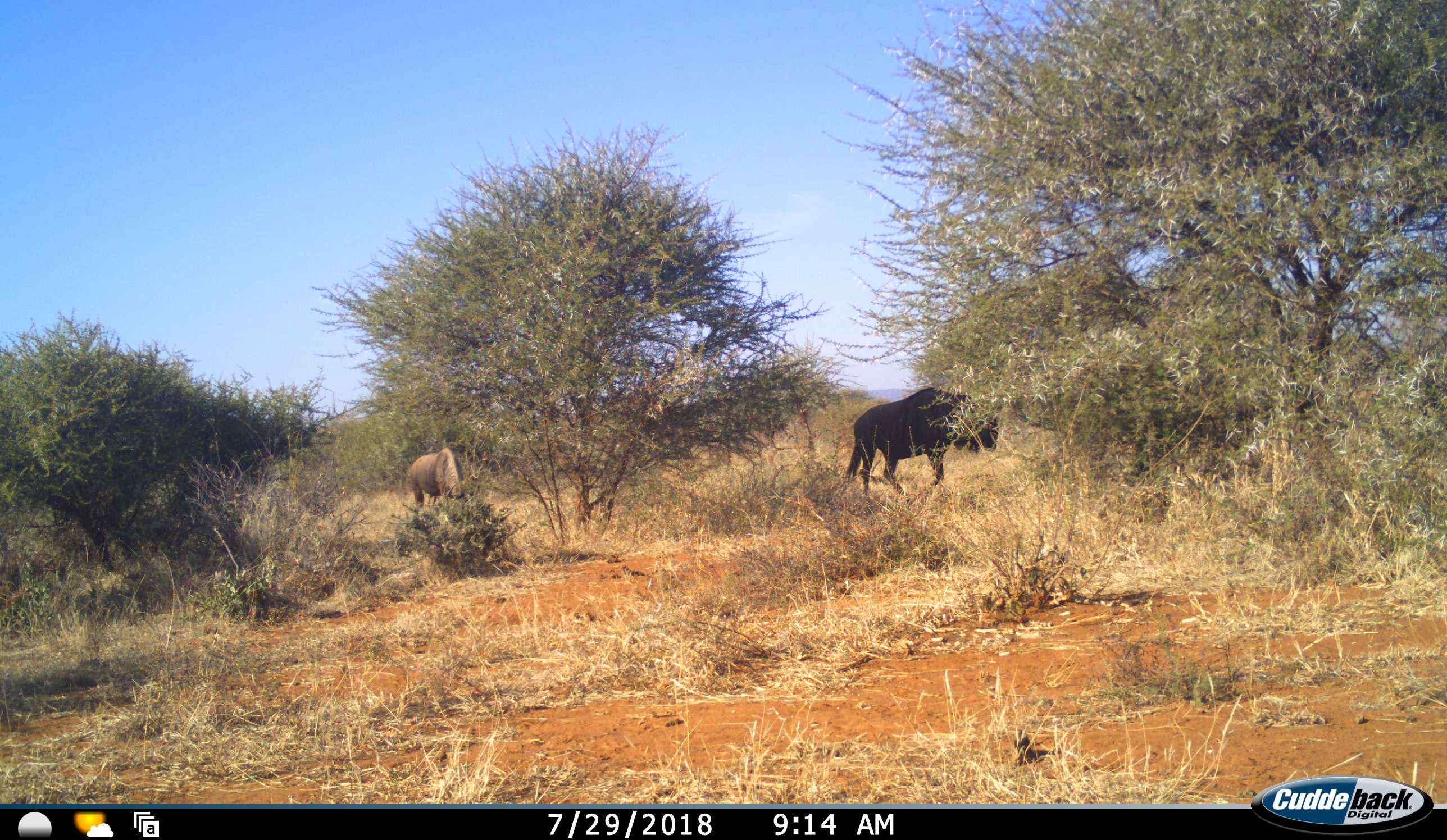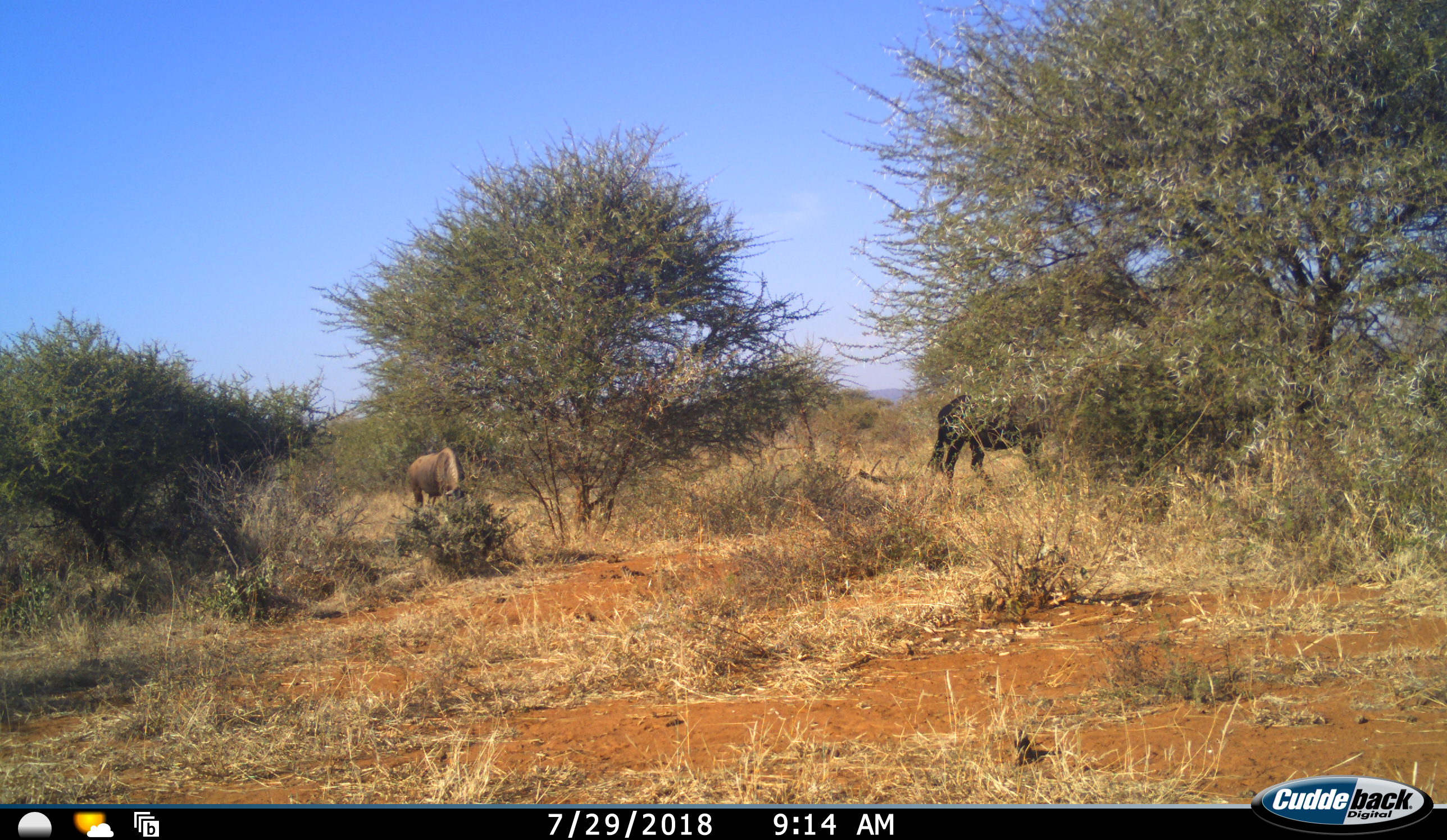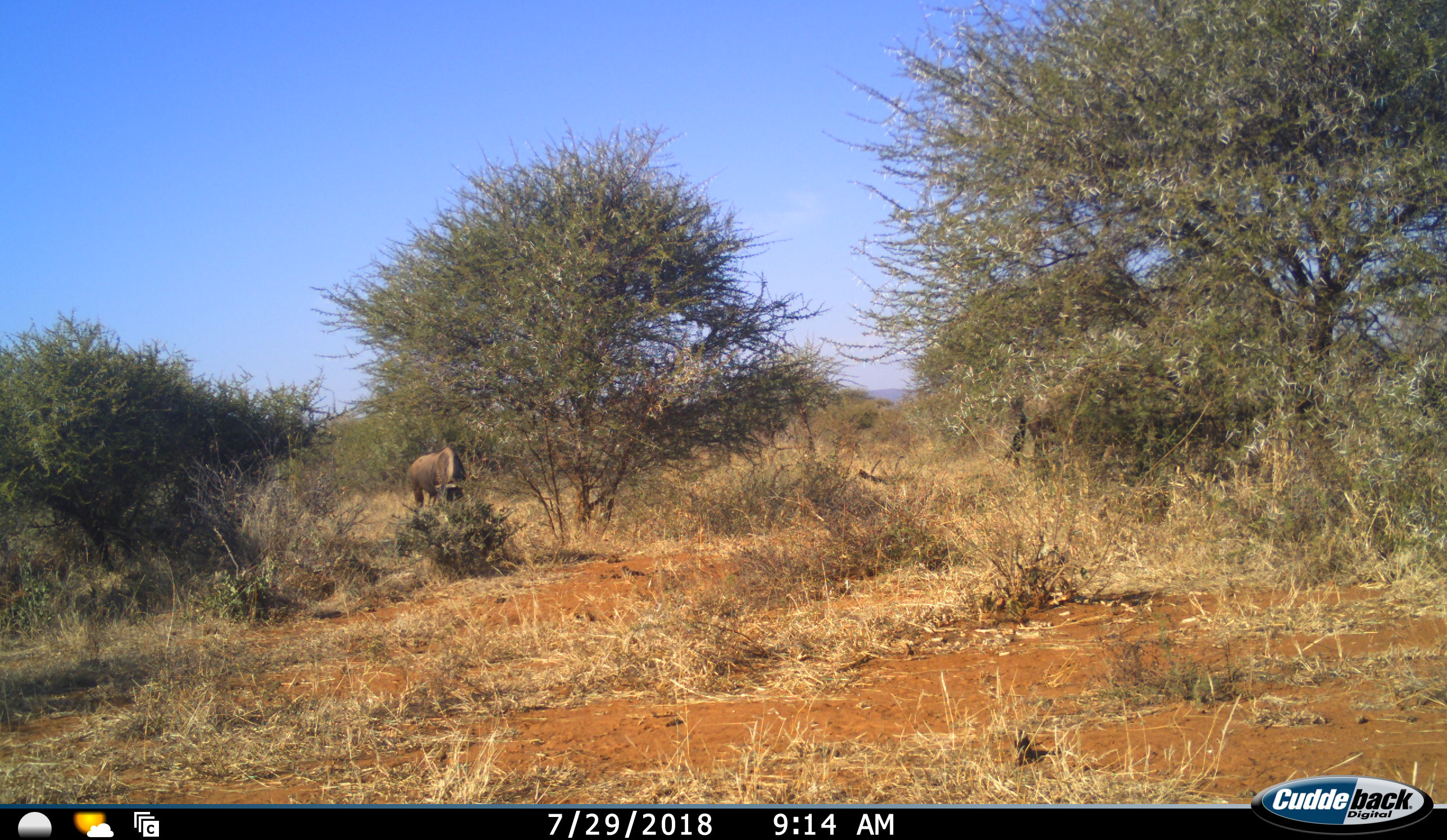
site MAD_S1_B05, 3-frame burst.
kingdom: Animalia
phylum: Chordata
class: Mammalia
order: Artiodactyla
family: Bovidae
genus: Connochaetes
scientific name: Connochaetes taurinus taurinus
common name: blue wildebeest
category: wildebeestblue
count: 2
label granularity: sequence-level